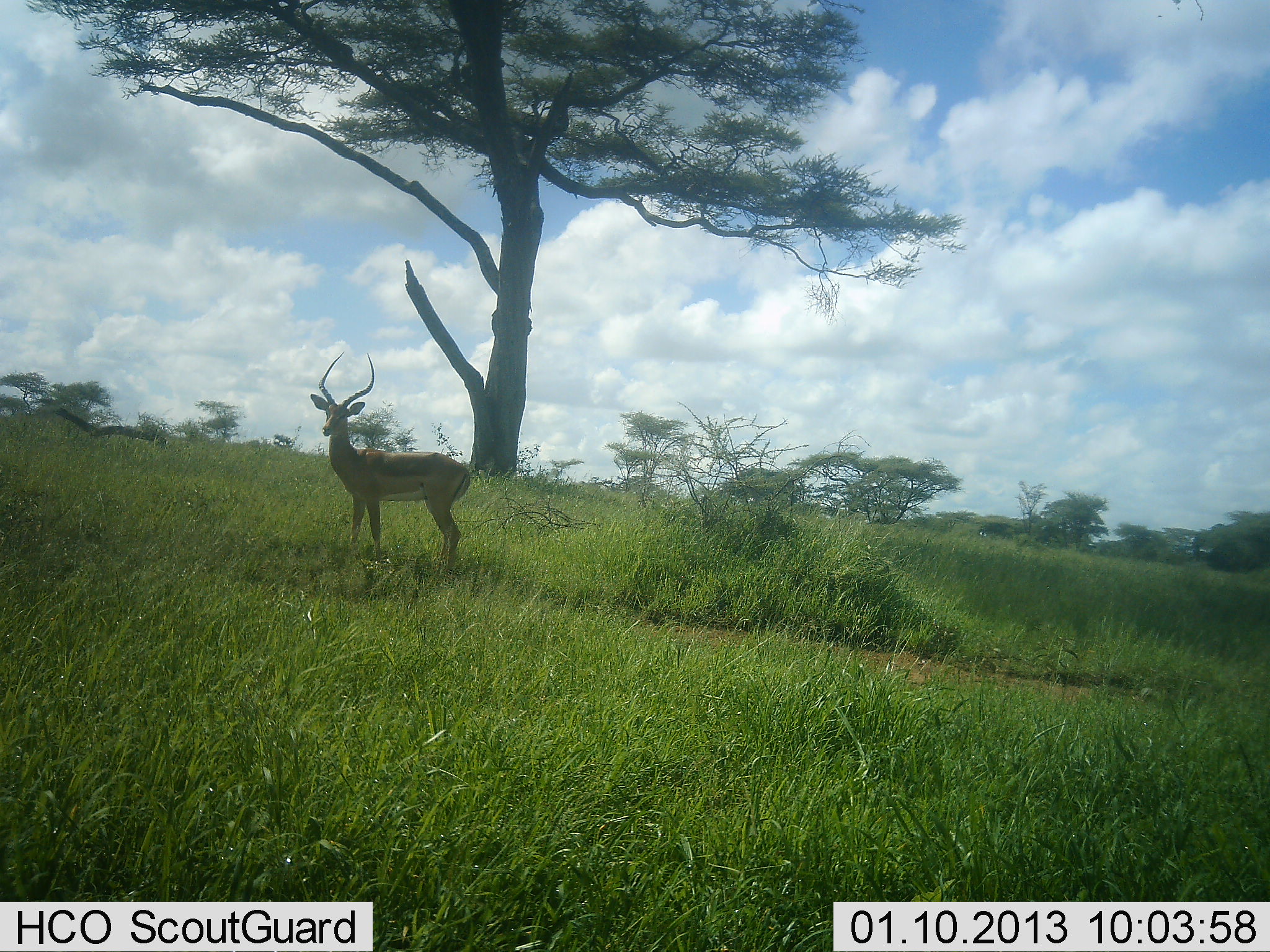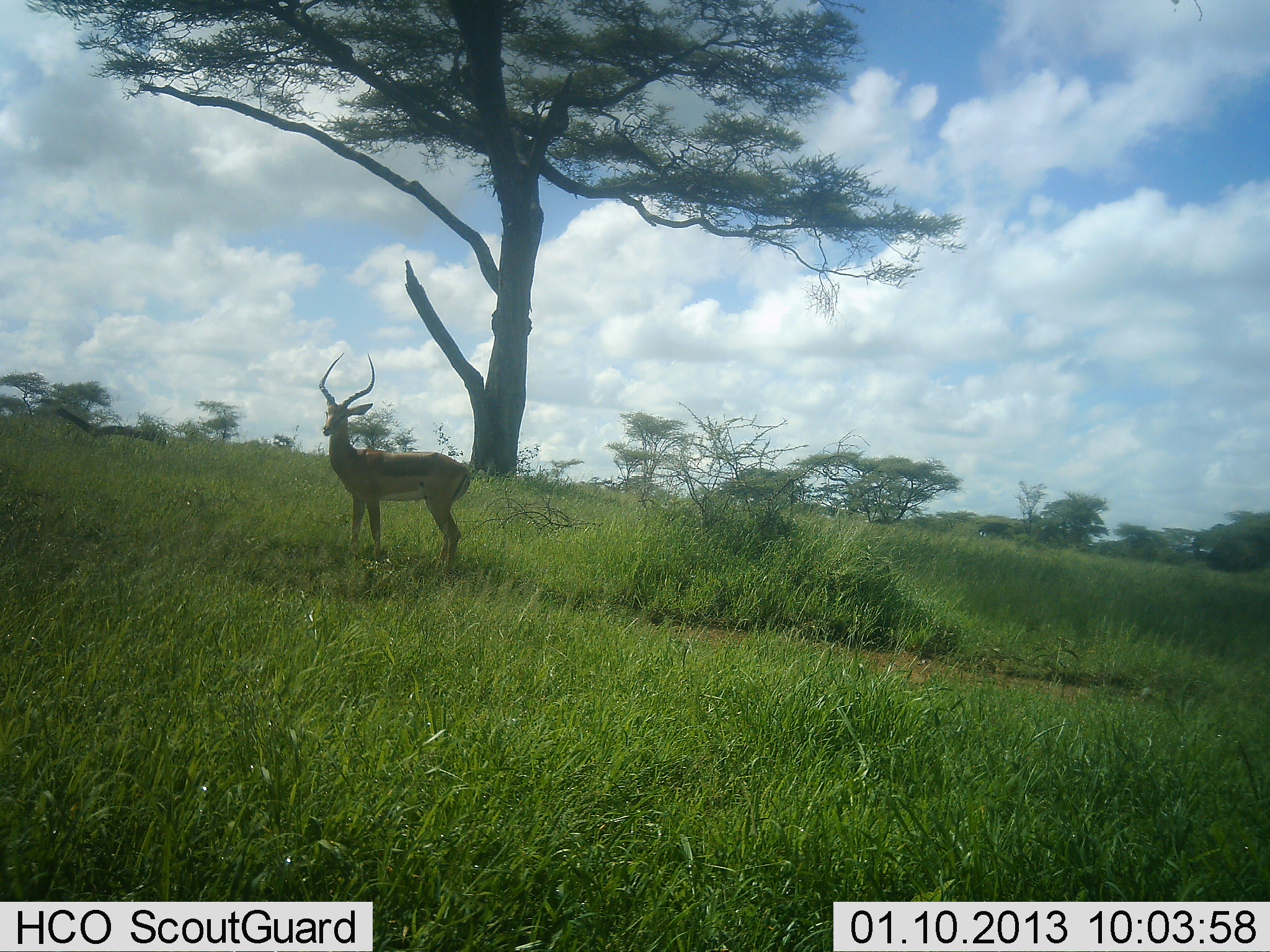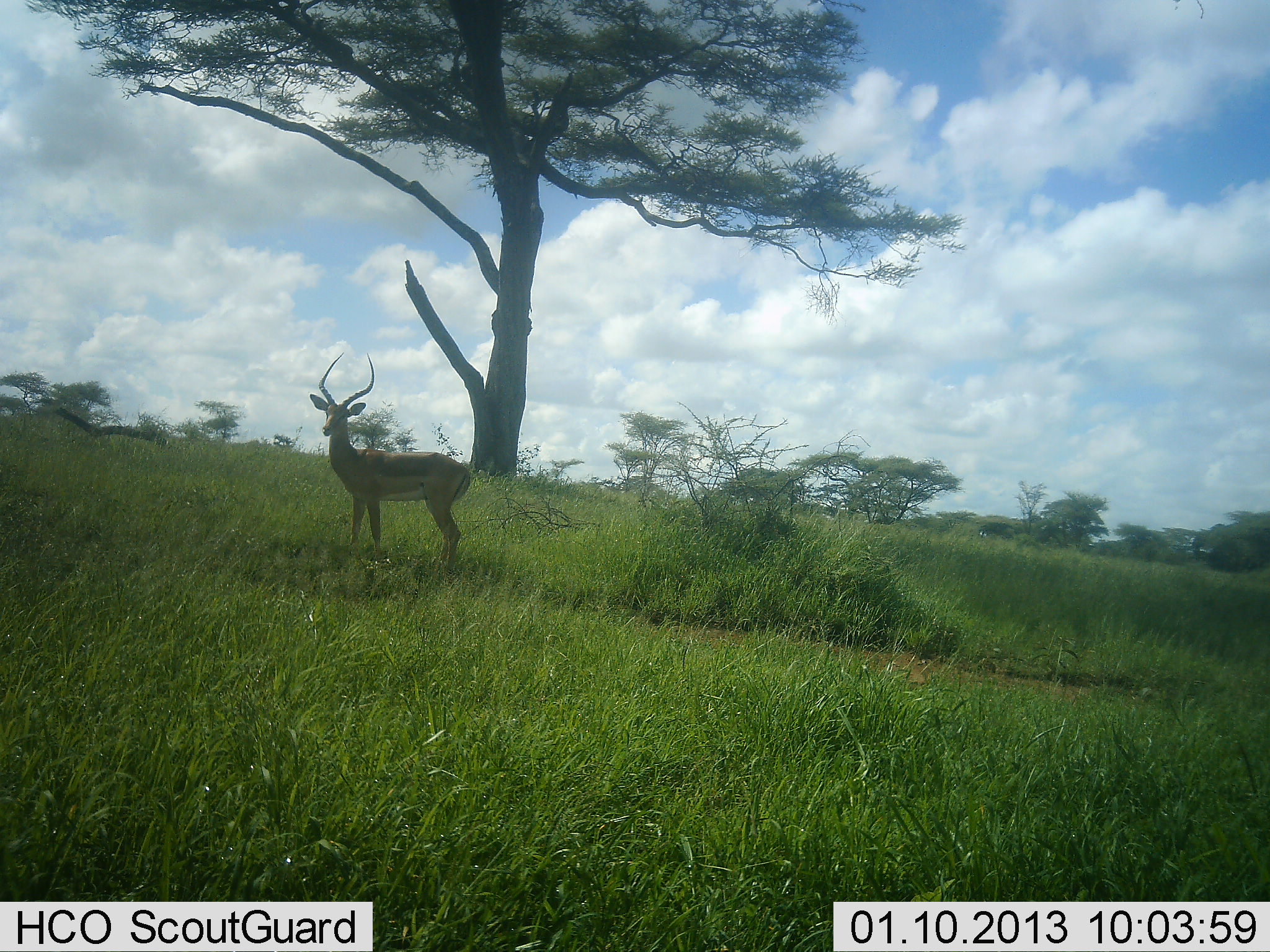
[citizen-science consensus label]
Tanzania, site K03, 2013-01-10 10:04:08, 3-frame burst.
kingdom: Animalia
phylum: Chordata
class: Mammalia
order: Artiodactyla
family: Bovidae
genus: Aepyceros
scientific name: Aepyceros melampus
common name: impala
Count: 1.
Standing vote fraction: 100%.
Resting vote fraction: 0%.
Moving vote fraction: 0%.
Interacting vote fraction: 0%.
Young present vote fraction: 0%.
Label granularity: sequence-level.